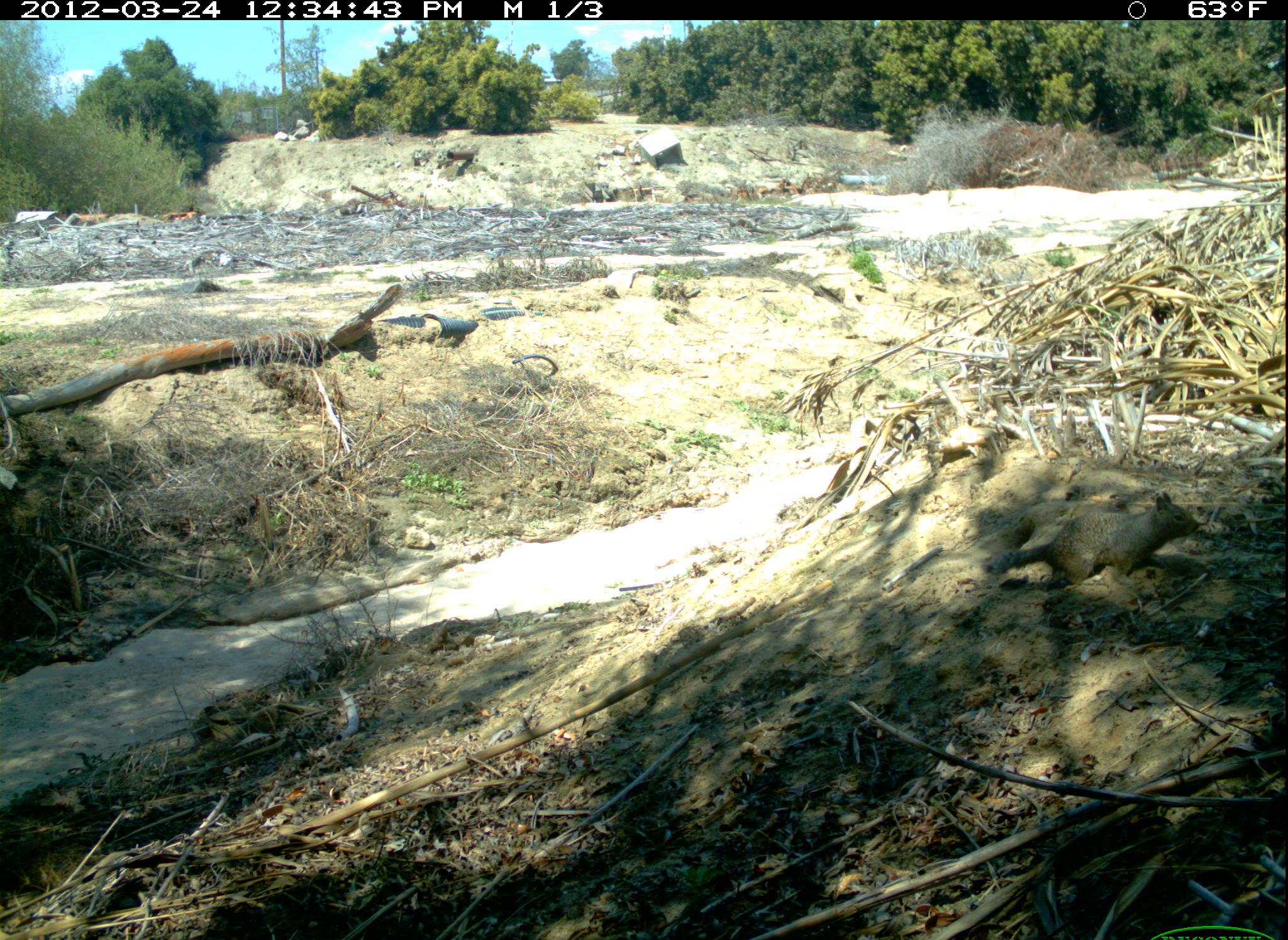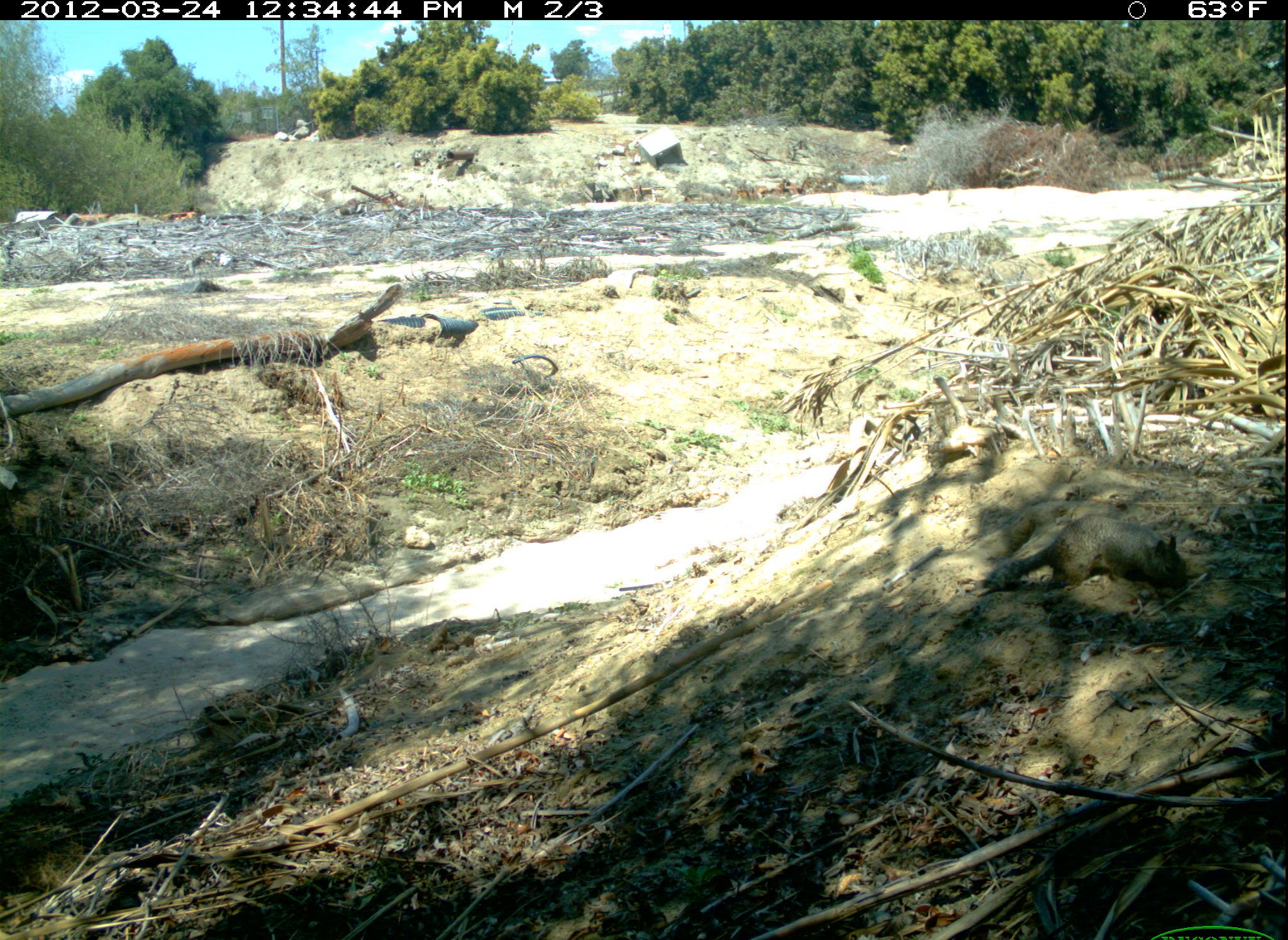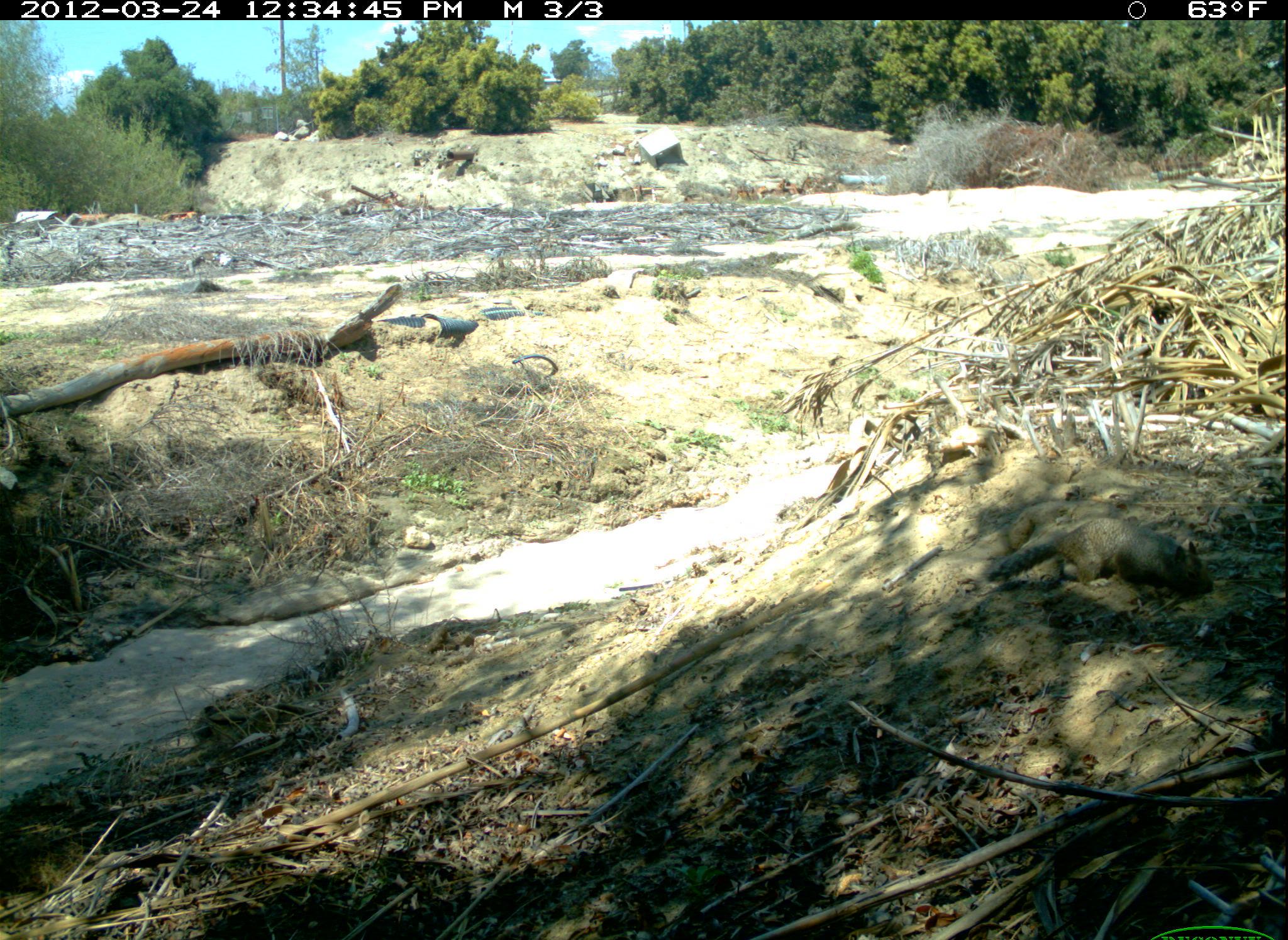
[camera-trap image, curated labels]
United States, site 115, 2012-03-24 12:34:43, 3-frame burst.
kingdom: Animalia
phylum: Chordata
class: Mammalia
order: Rodentia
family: Sciuridae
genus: Sciurus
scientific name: Sciurus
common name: squirrel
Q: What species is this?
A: Squirrel (Sciurus).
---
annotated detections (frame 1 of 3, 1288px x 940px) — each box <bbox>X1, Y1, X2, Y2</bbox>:
squirrel: <bbox>966, 477, 1208, 604</bbox>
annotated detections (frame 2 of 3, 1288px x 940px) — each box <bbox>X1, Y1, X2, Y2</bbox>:
squirrel: <bbox>979, 507, 1198, 610</bbox>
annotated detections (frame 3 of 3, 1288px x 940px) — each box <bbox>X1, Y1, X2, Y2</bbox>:
squirrel: <bbox>980, 498, 1222, 619</bbox>